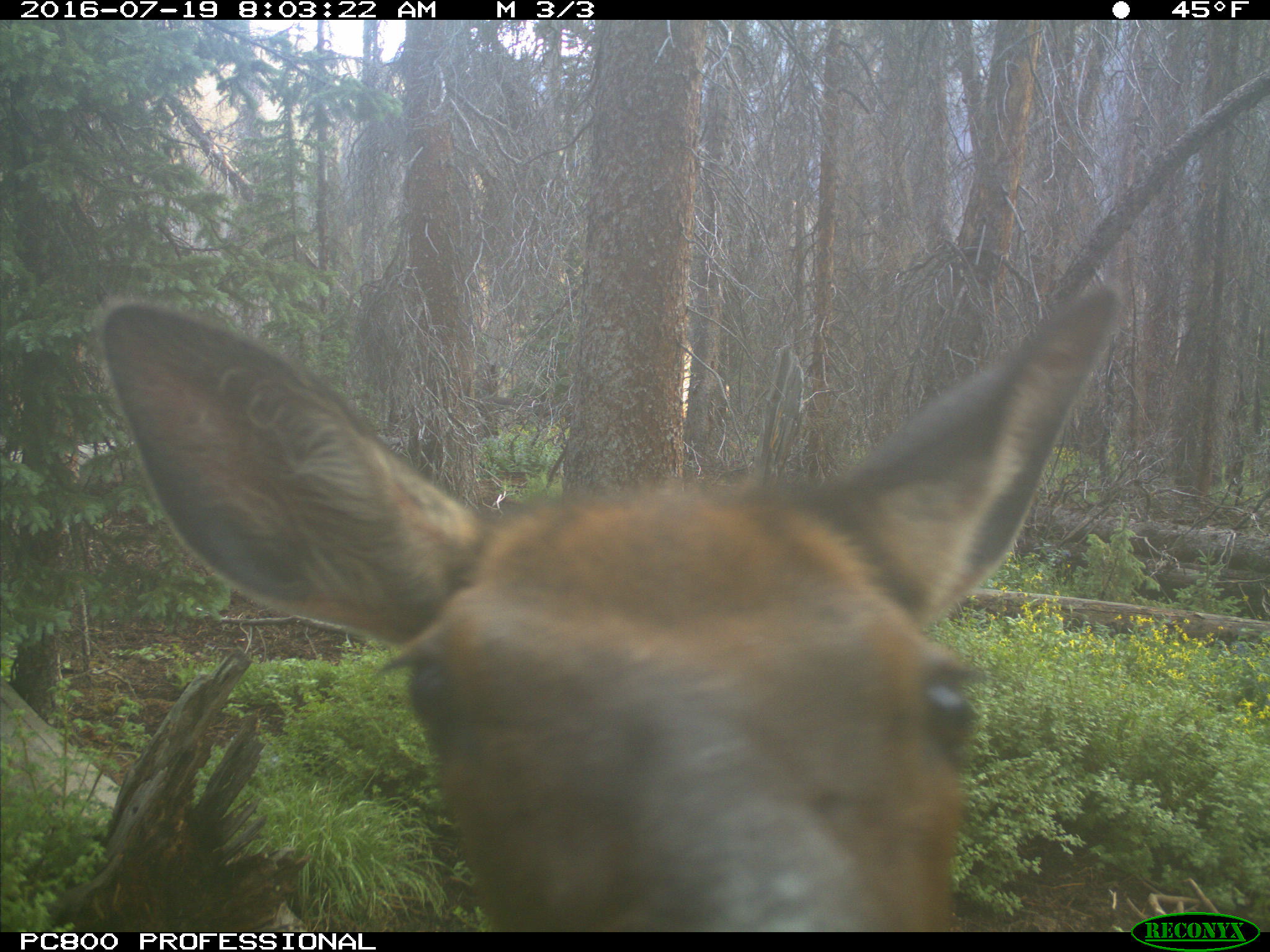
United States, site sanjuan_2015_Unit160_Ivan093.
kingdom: Animalia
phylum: Chordata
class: Mammalia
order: Artiodactyla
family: Cervidae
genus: Cervus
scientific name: Cervus elaphus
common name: red deer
Cervus elaphus (red deer).